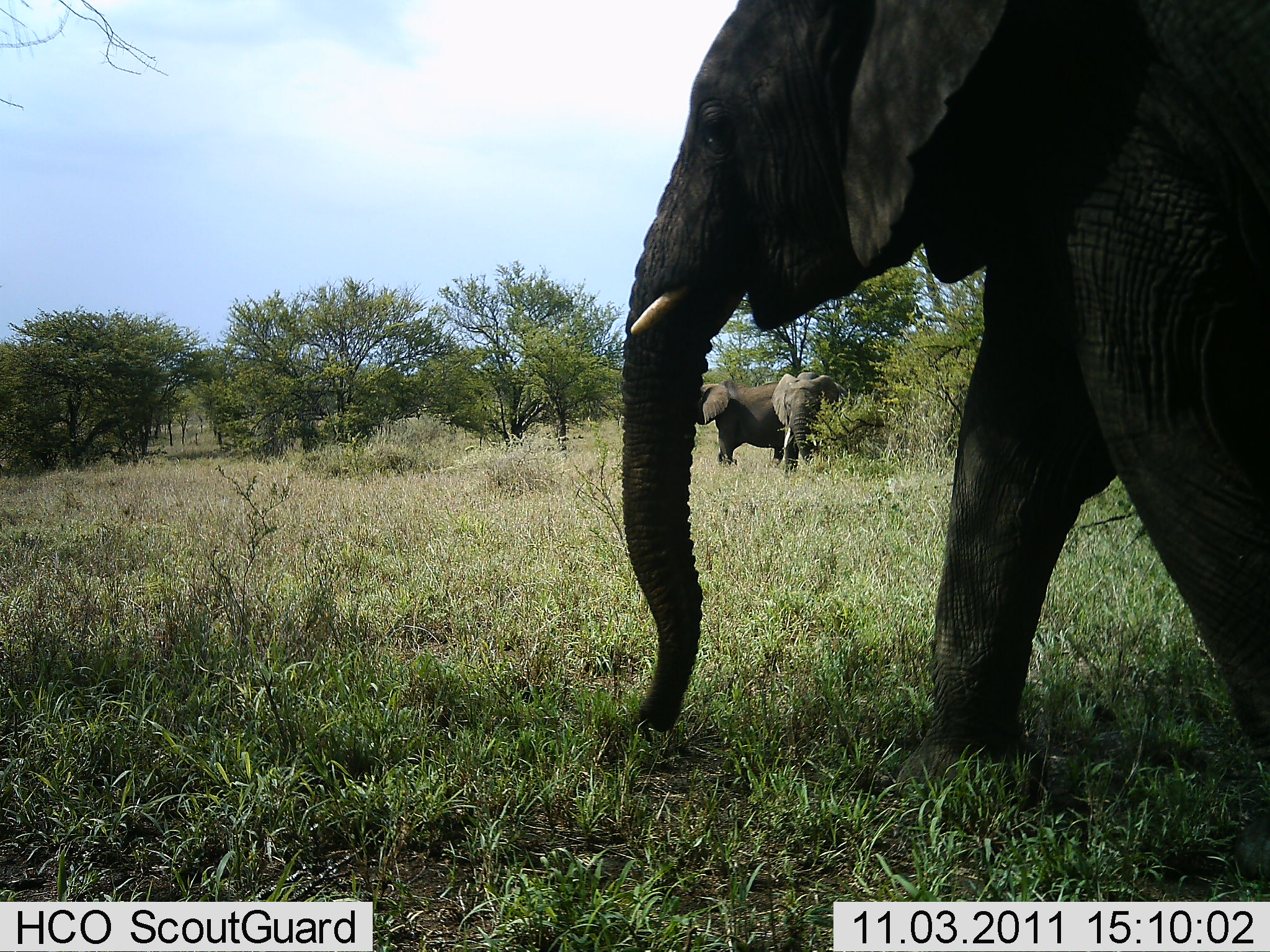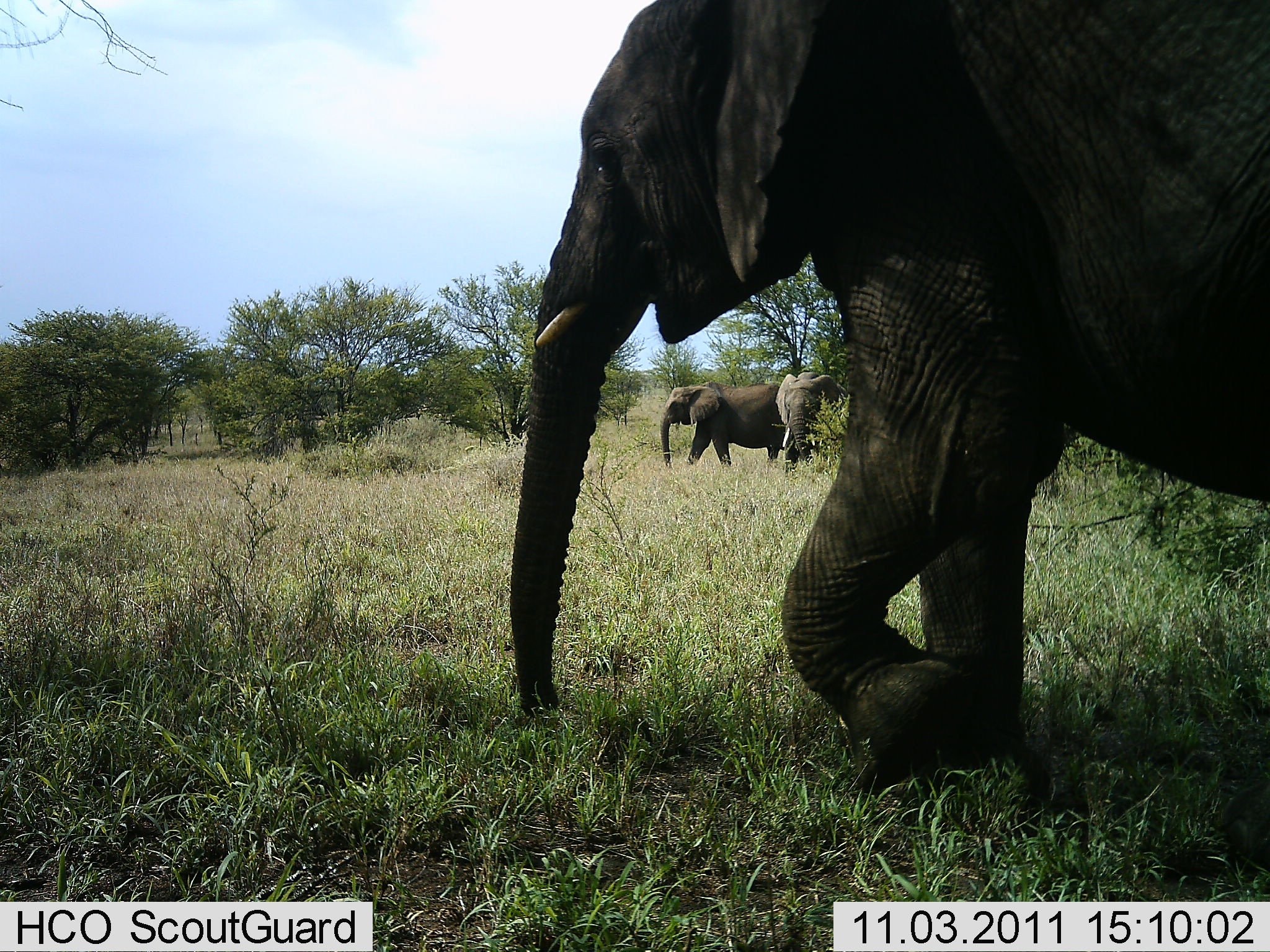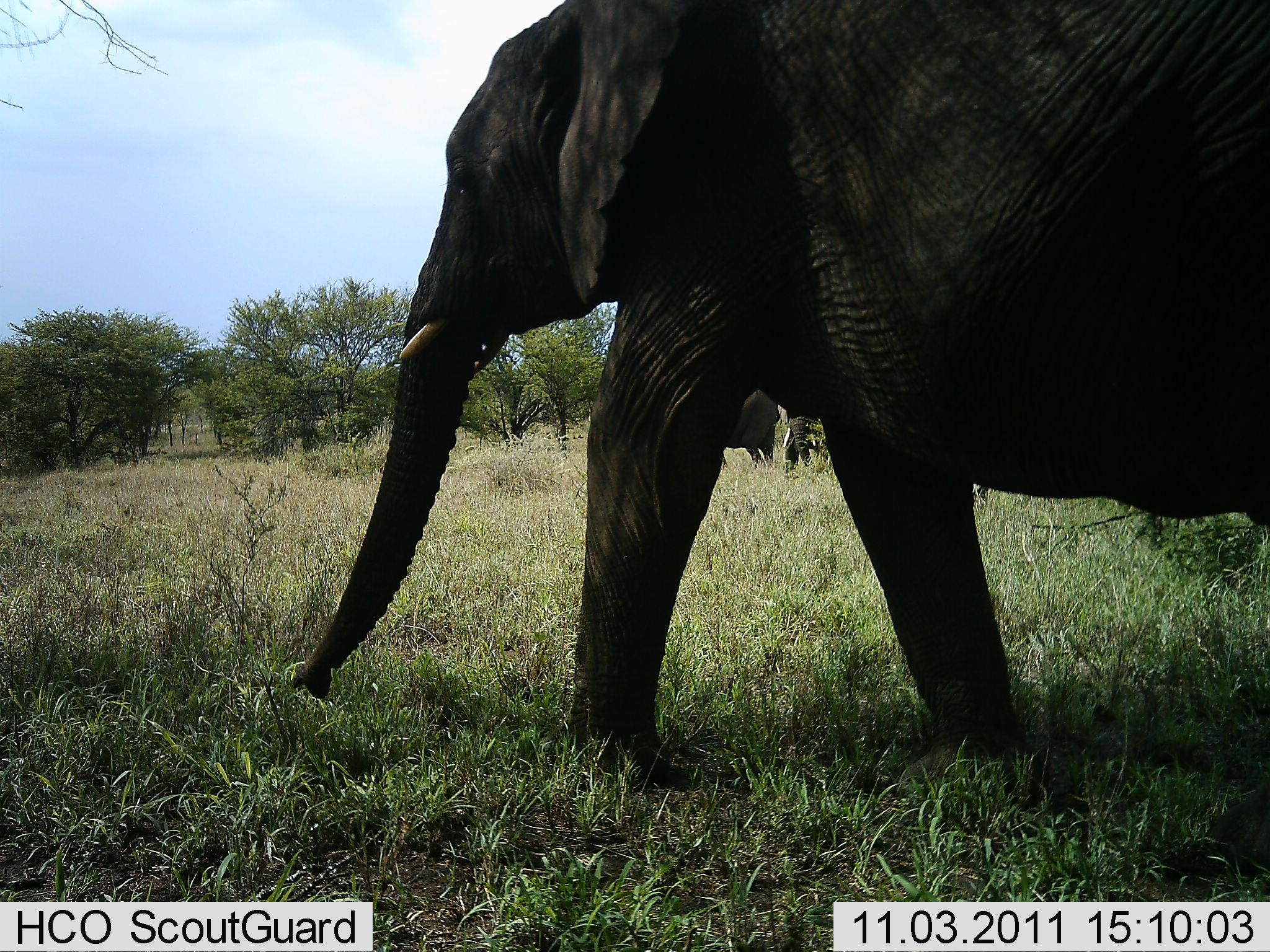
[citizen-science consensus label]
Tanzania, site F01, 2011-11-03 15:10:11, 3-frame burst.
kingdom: Animalia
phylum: Chordata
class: Mammalia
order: Proboscidea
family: Elephantidae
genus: Loxodonta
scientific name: Loxodonta africana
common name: african bush elephant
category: elephant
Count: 3.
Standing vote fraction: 33%.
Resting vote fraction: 0%.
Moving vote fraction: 100%.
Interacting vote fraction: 0%.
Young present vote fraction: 0%.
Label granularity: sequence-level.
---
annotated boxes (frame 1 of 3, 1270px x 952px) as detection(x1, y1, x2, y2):
animal: detection(616, 0, 1268, 901); detection(693, 381, 794, 472); detection(771, 370, 853, 478)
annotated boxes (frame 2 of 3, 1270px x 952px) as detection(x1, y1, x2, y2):
animal: detection(505, 0, 1270, 835); detection(658, 380, 796, 477); detection(775, 371, 849, 477)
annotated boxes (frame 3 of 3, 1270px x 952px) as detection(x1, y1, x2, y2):
animal: detection(287, 0, 1270, 850); detection(709, 373, 783, 473); detection(780, 404, 826, 475)